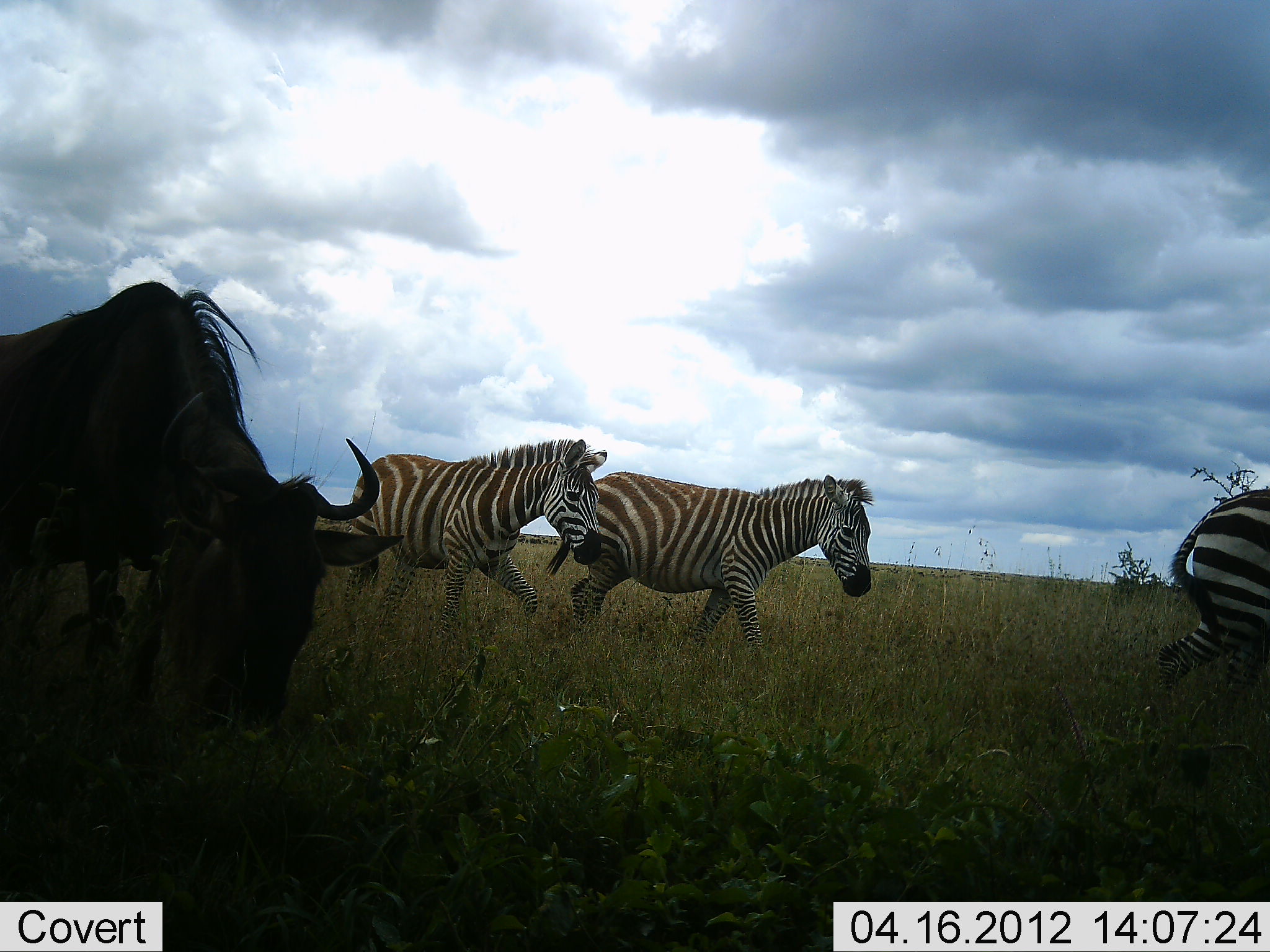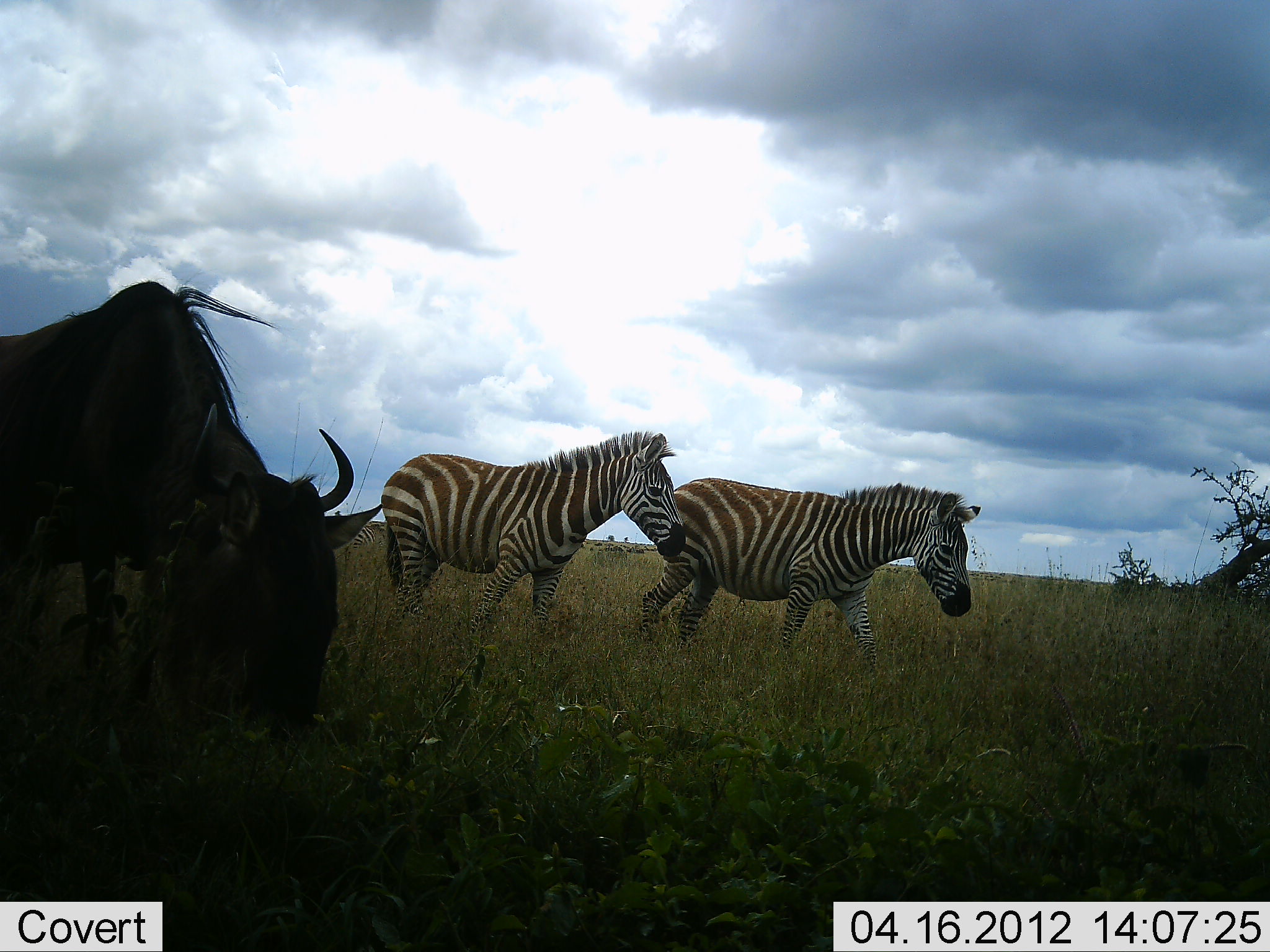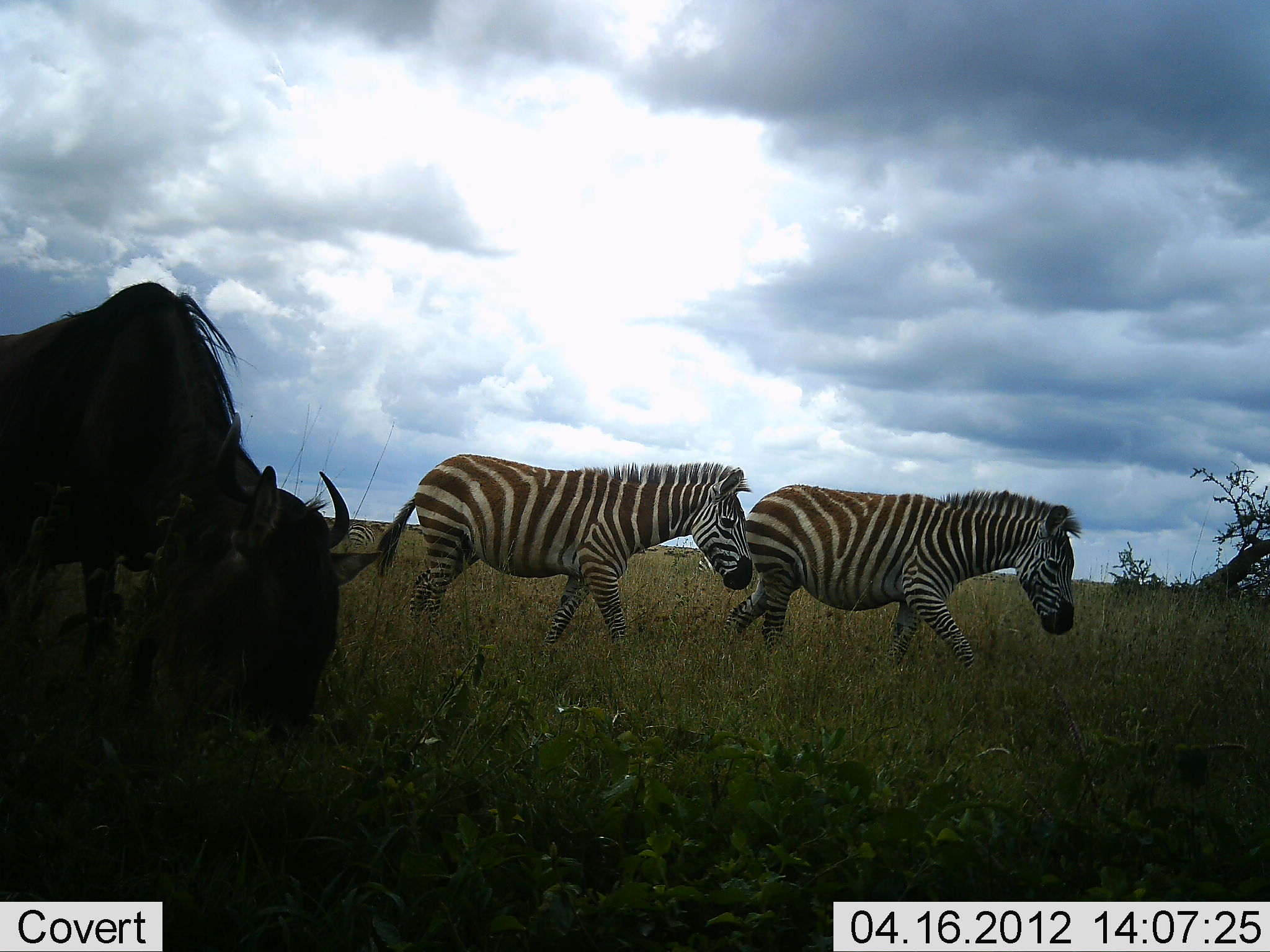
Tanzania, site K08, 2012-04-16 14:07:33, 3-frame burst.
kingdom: Animalia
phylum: Chordata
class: Mammalia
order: Artiodactyla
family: Bovidae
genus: Connochaetes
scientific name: Connochaetes taurinus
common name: blue wildebeest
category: wildebeest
Wildebeest (blue wildebeest) (Connochaetes taurinus), count 1. Behavior (volunteer vote fractions): standing 17%, resting 4%, moving 0%, interacting 0%. Young present (vote fraction): 0%. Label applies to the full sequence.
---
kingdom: Animalia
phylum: Chordata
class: Mammalia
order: Perissodactyla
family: Equidae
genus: Equus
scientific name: Equus quagga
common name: plains zebra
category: zebra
Zebra (plains zebra) (Equus quagga), count 3. Behavior (volunteer vote fractions): standing 15%, resting 0%, moving 100%, interacting 0%. Young present (vote fraction): 8%. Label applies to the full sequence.